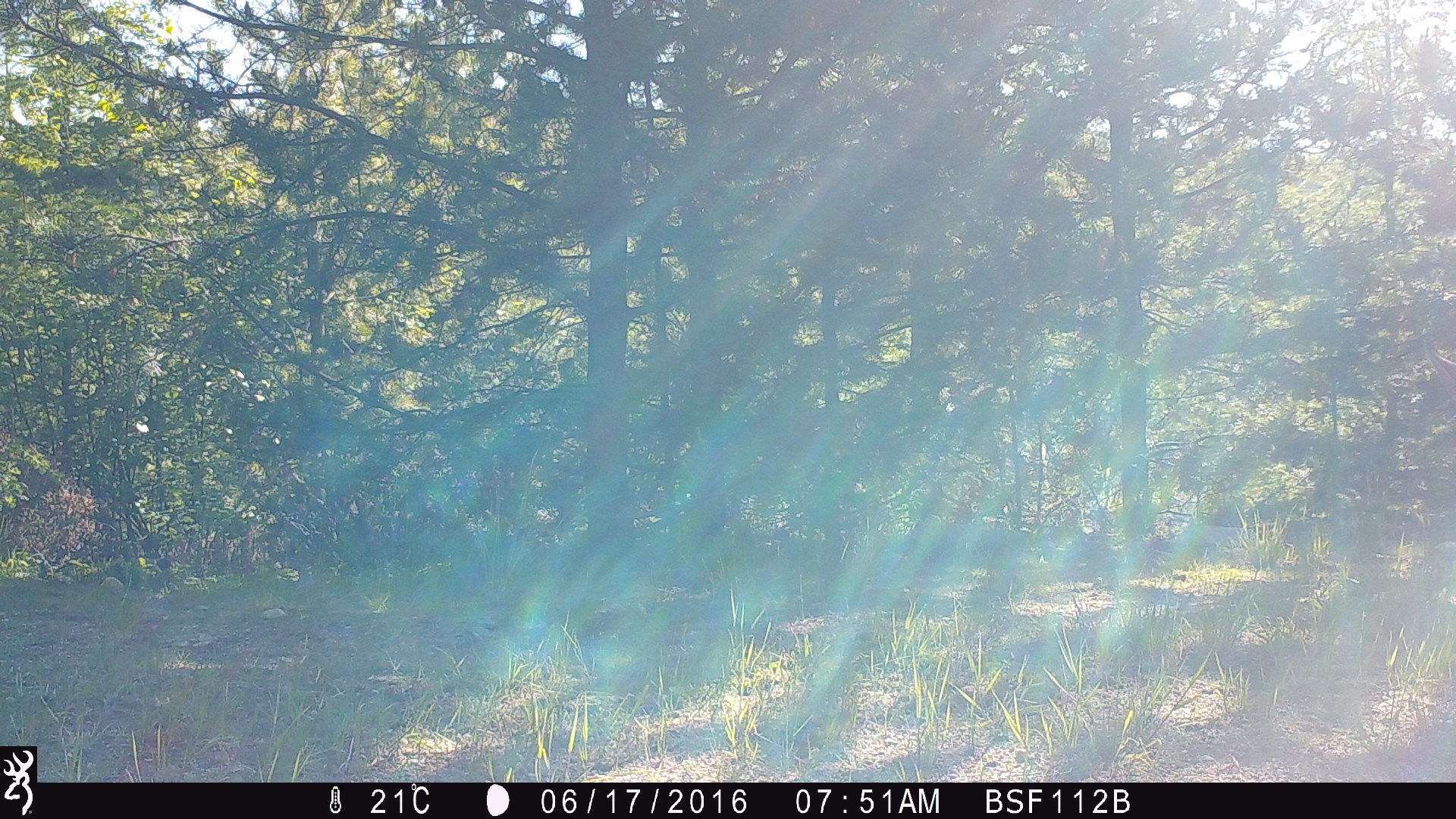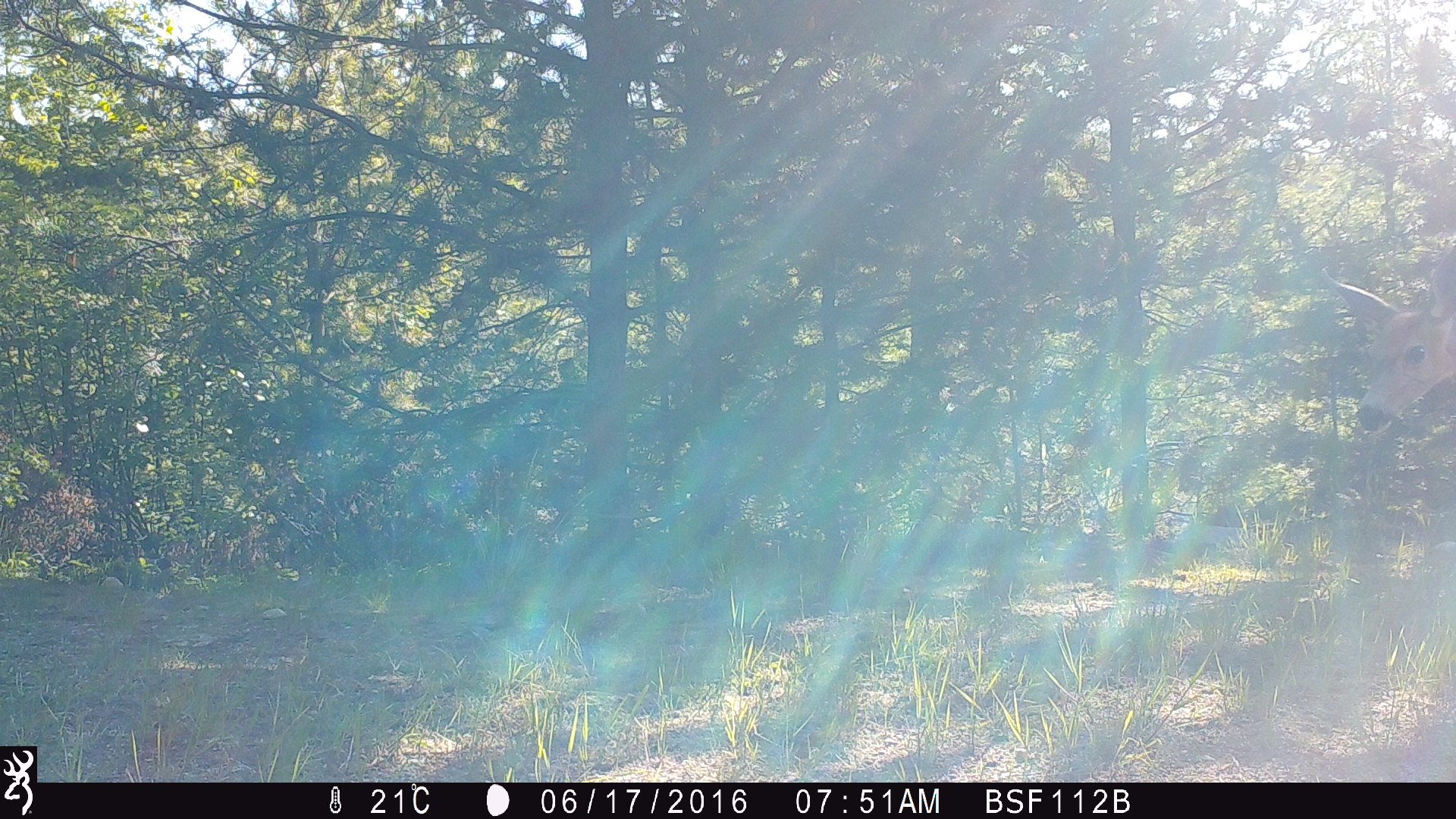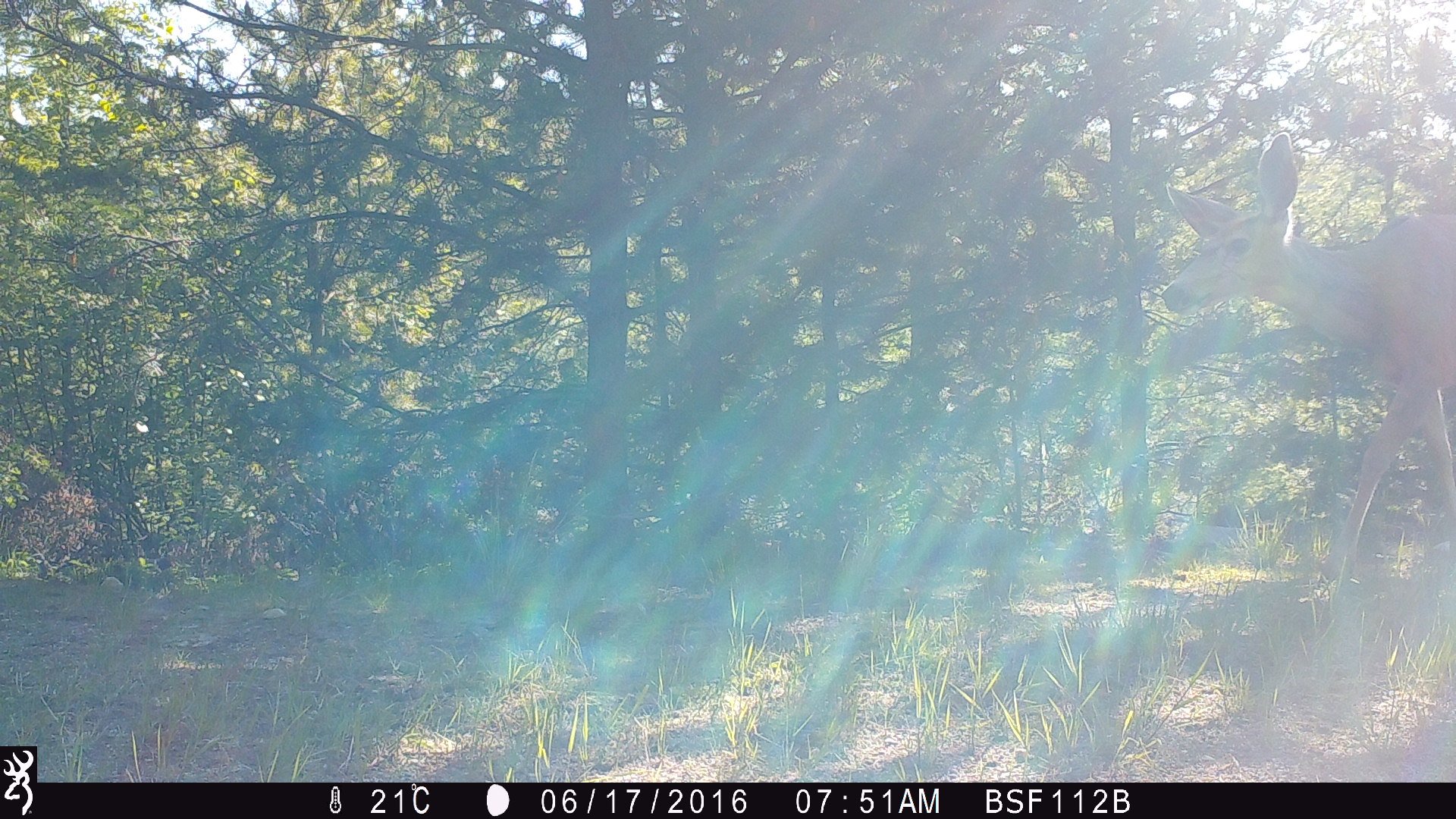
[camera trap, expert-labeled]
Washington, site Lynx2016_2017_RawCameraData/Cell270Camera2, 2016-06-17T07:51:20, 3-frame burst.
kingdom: Animalia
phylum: Chordata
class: Mammalia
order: Artiodactyla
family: Cervidae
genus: Odocoileus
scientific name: Odocoileus hemionus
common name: mule deer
Odocoileus hemionus (mule deer). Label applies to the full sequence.